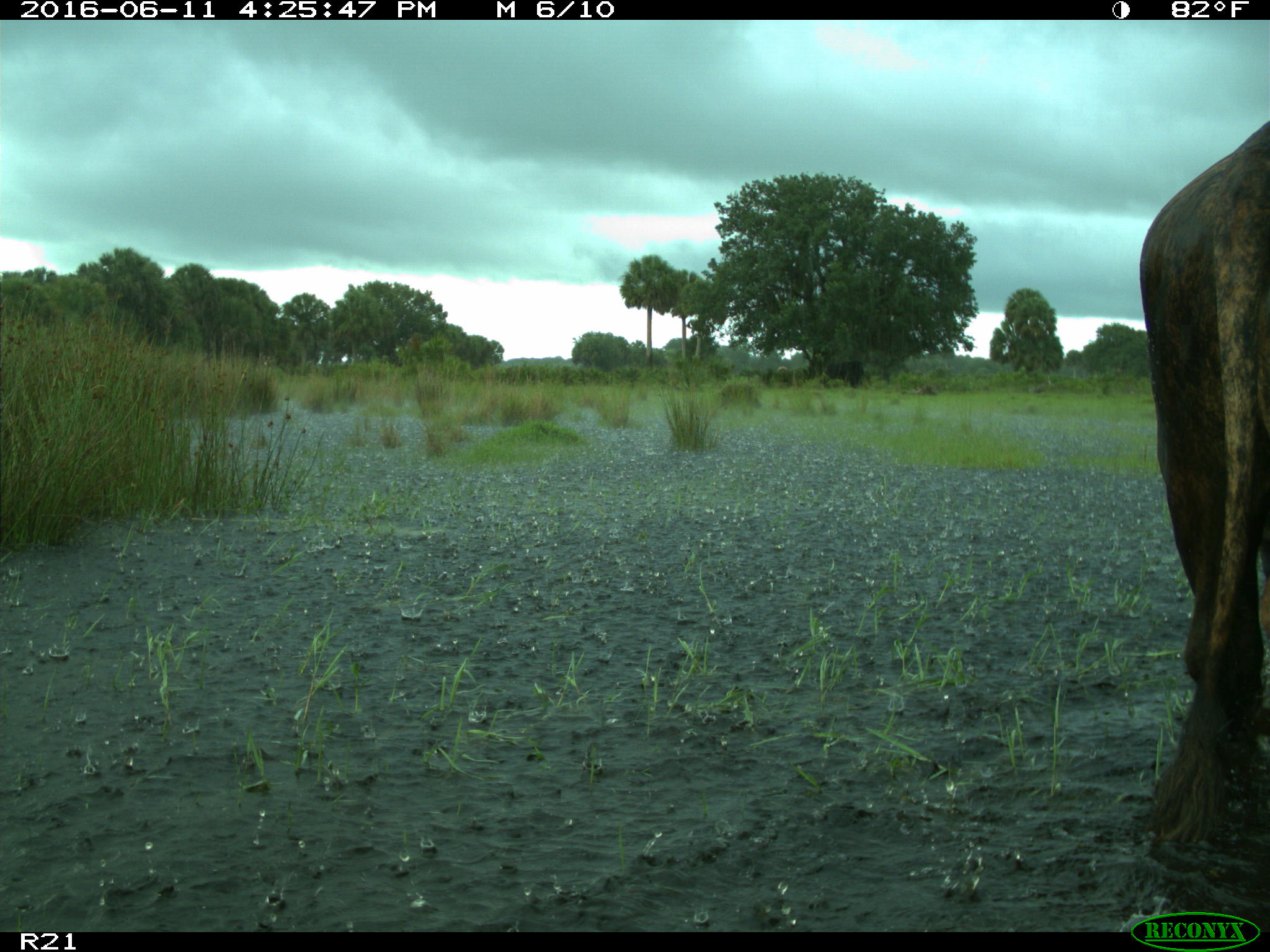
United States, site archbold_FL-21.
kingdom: Animalia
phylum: Chordata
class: Mammalia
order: Artiodactyla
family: Bovidae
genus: Bos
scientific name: Bos taurus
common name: domestic cow